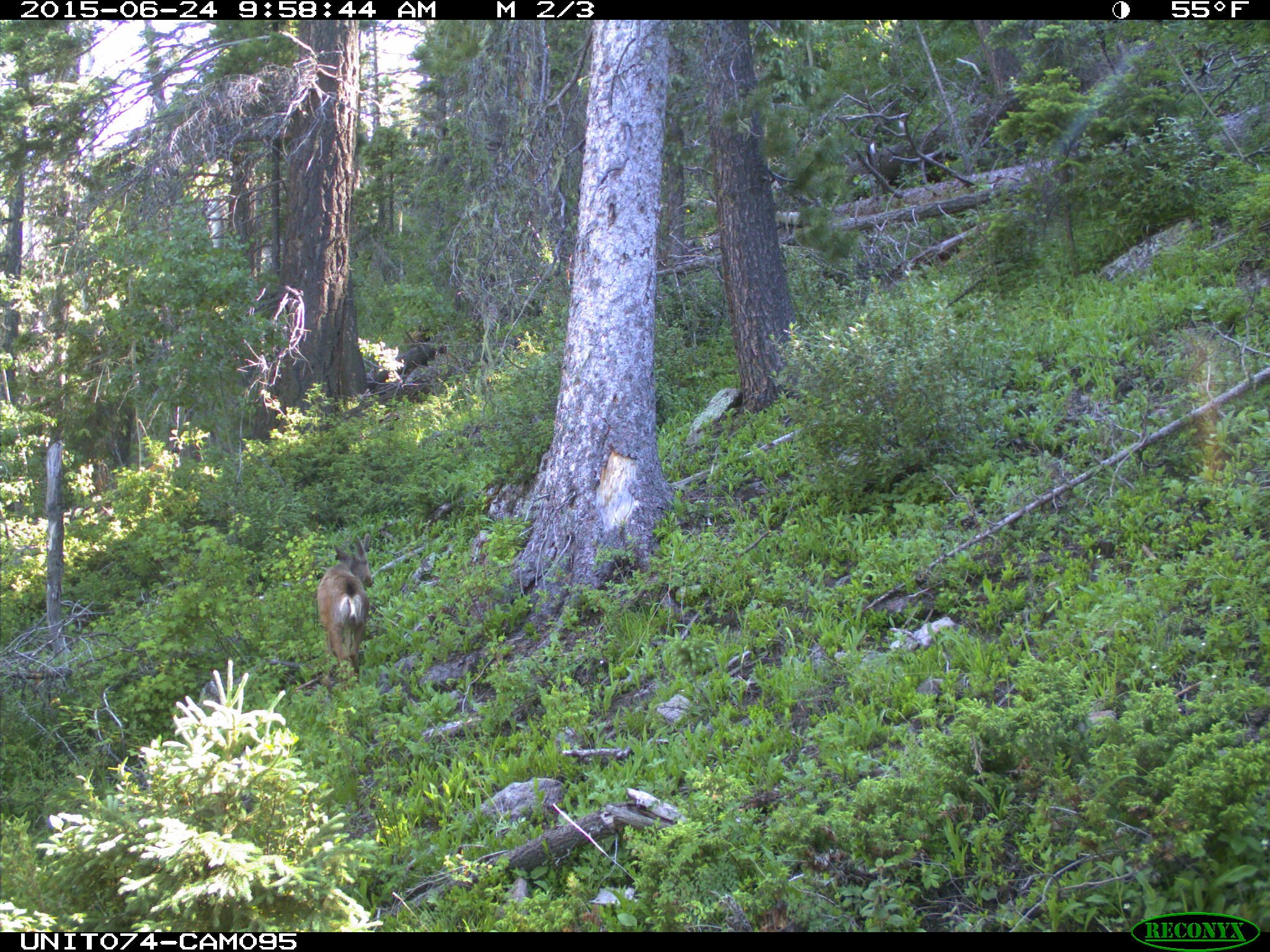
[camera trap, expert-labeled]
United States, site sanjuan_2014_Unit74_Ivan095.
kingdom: Animalia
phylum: Chordata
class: Mammalia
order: Artiodactyla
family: Cervidae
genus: Odocoileus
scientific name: Odocoileus hemionus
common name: mule deer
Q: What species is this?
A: Odocoileus hemionus (mule deer).